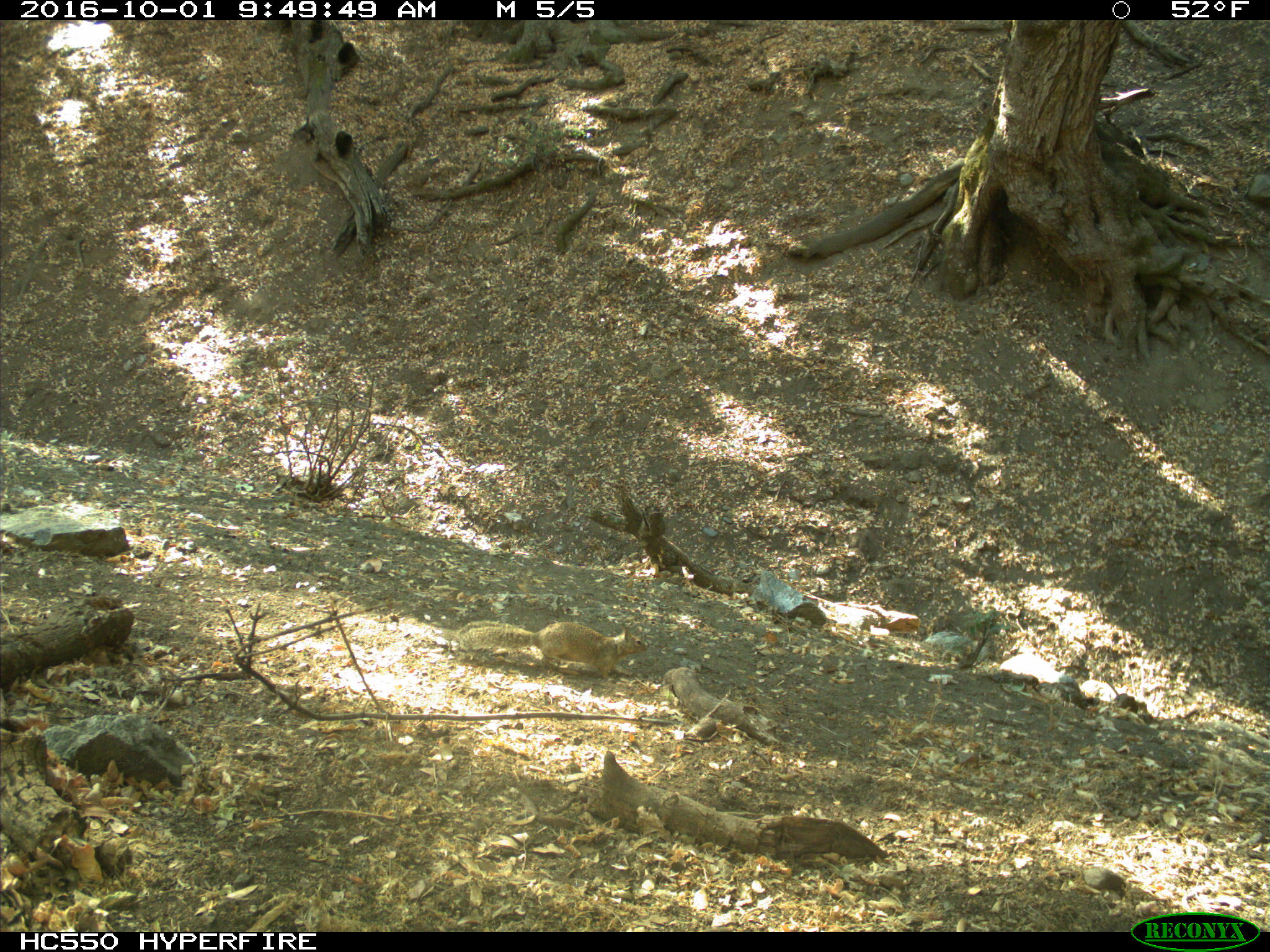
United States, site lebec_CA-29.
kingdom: Animalia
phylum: Chordata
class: Mammalia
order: Rodentia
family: Sciuridae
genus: Otospermophilus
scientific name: Otospermophilus beecheyi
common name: california ground squirrel